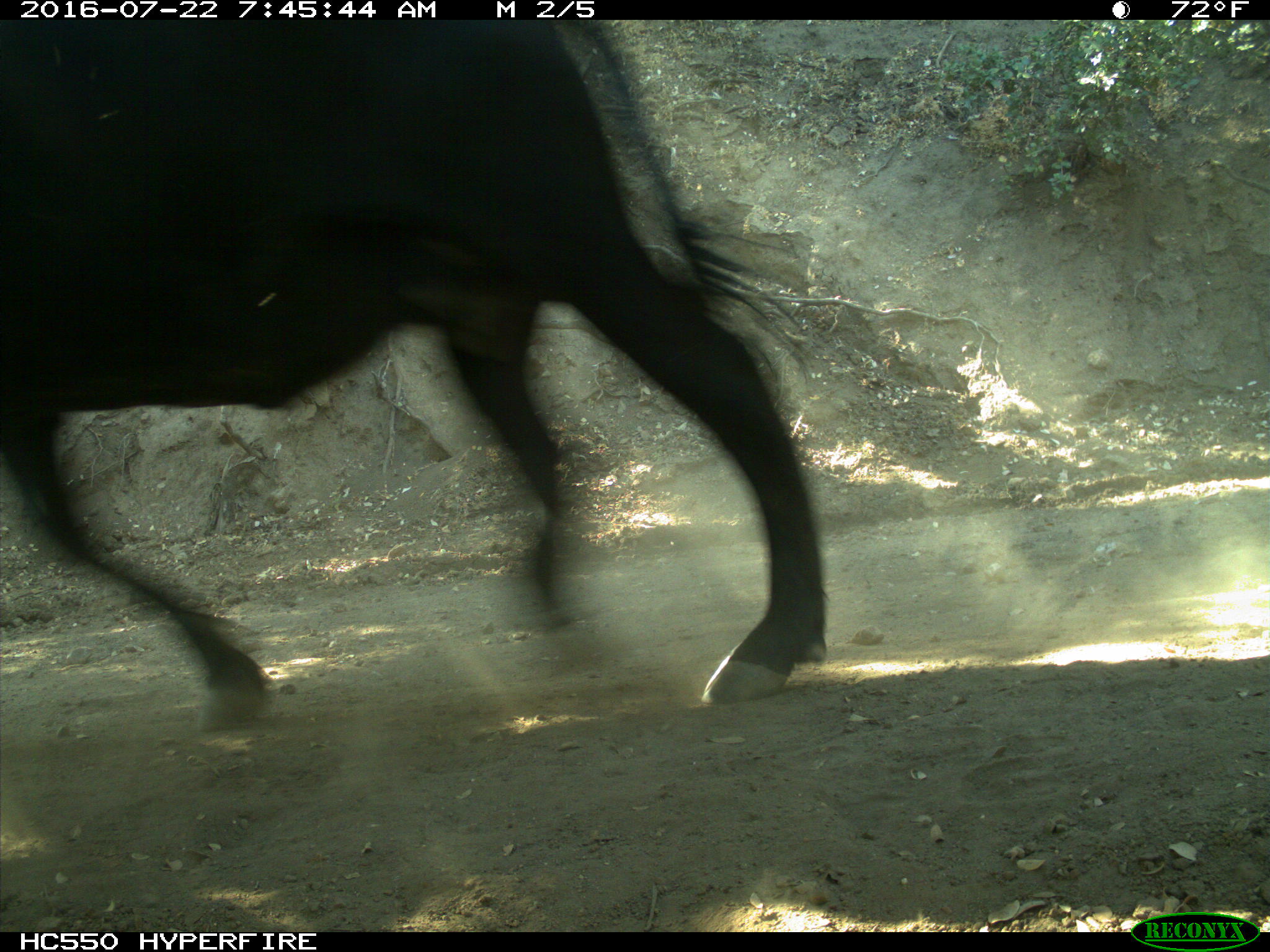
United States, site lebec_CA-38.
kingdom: Animalia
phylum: Chordata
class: Mammalia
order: Artiodactyla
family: Bovidae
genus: Bos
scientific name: Bos taurus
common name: domestic cow